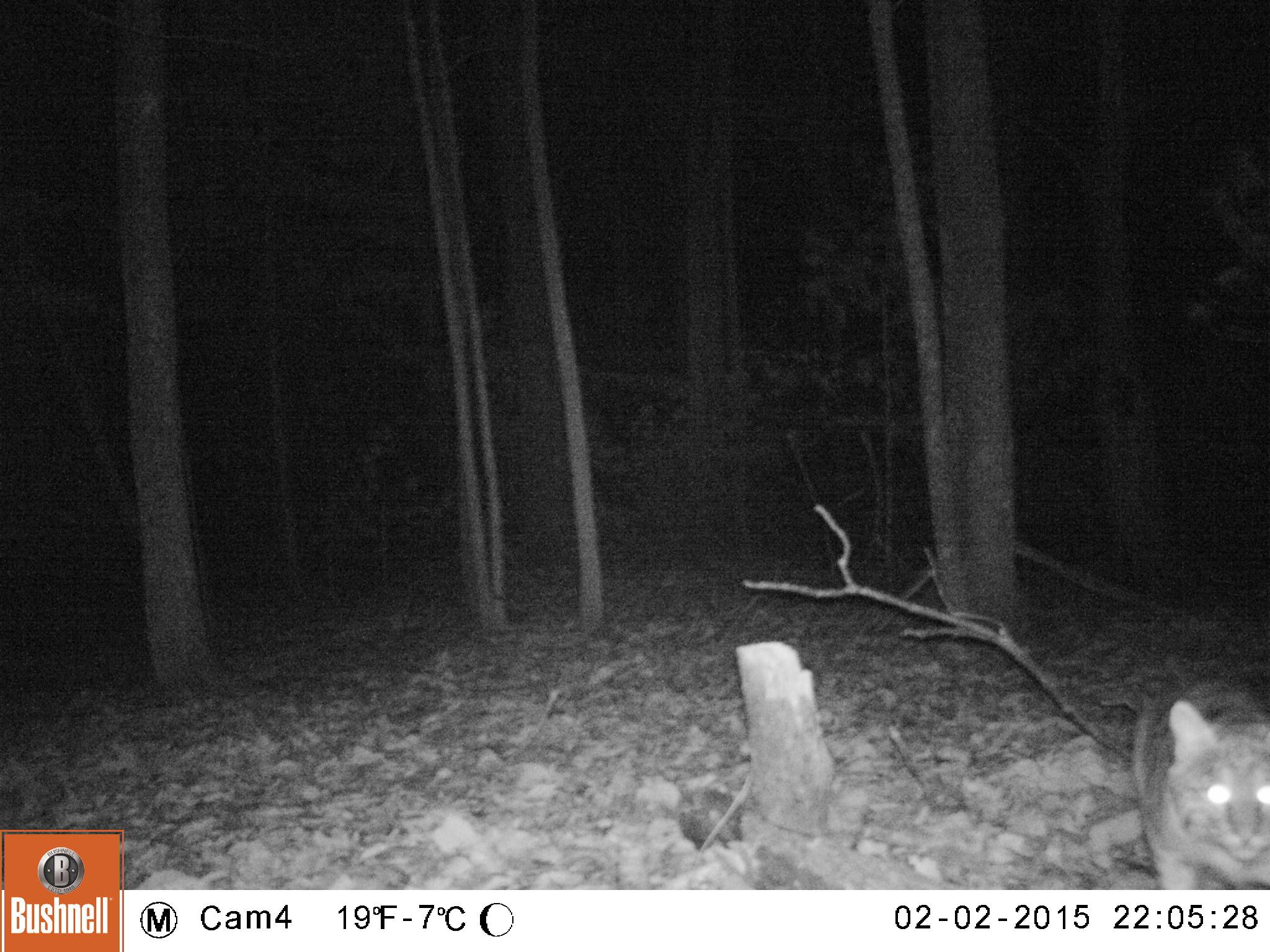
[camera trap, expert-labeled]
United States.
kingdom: Animalia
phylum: Chordata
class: Mammalia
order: Carnivora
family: Felidae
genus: Lynx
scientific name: Lynx rufus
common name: bobcat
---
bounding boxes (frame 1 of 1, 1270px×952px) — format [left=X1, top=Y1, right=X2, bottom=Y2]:
Bobcat: [left=1117, top=664, right=1270, bottom=891]